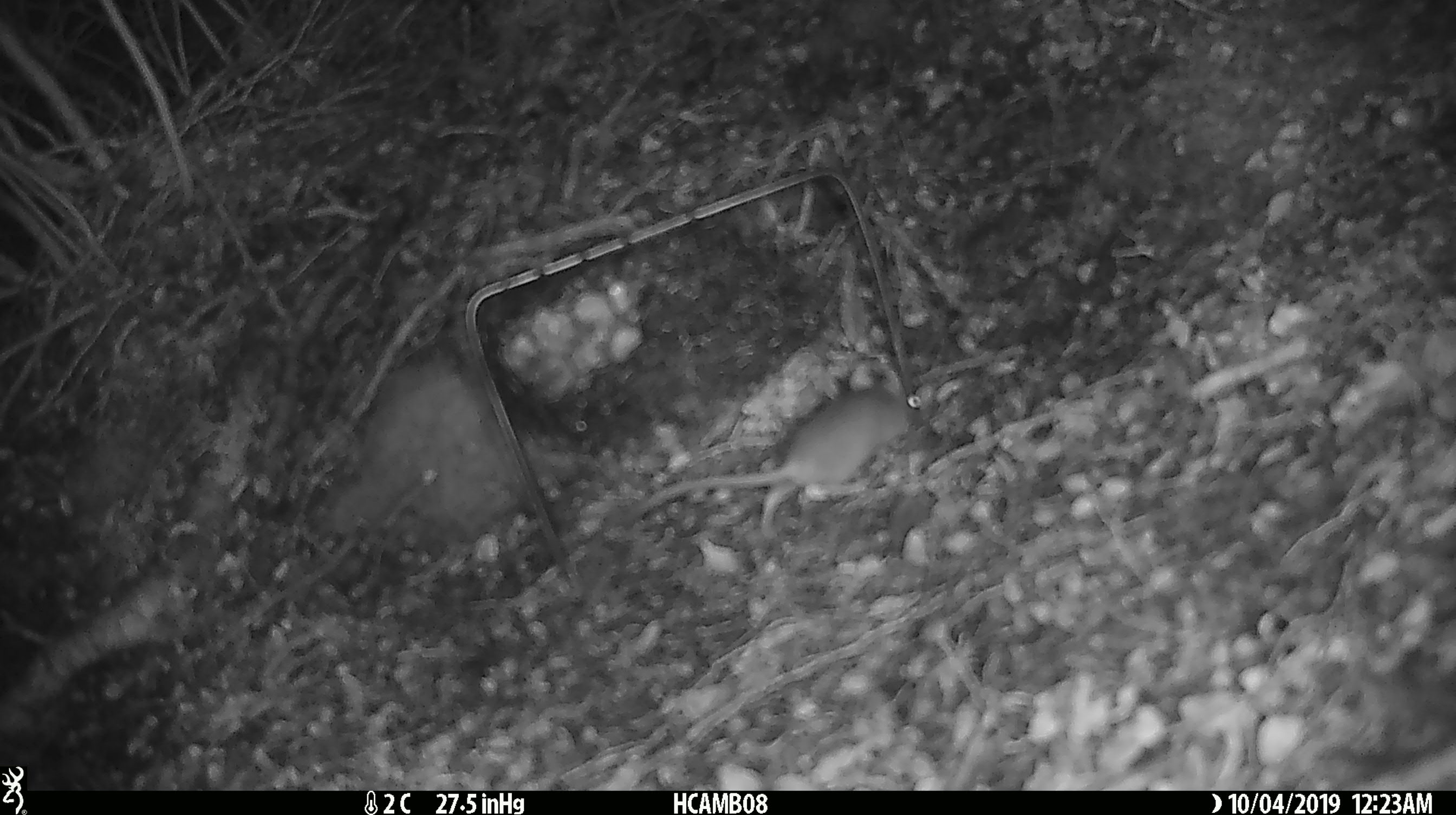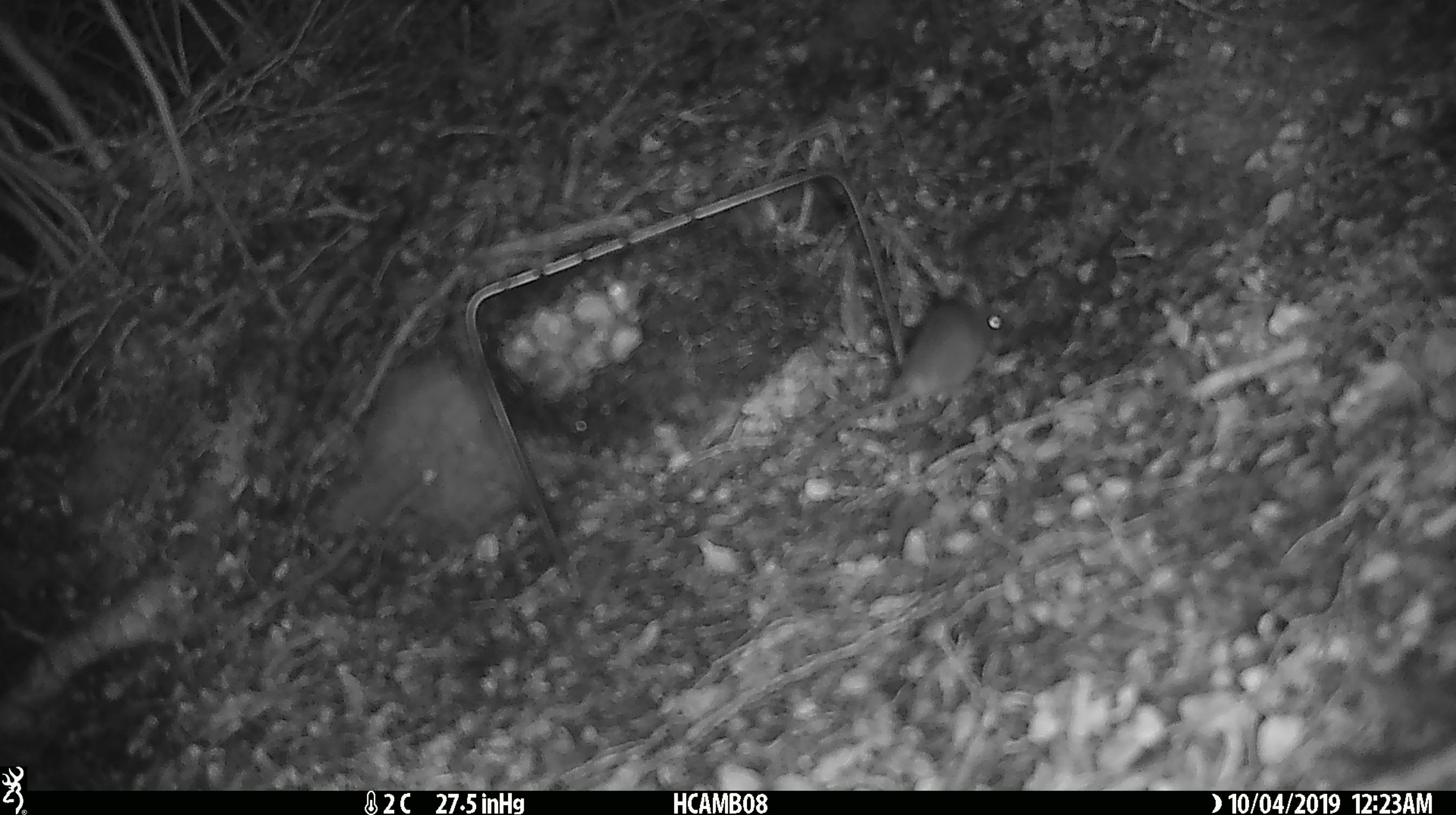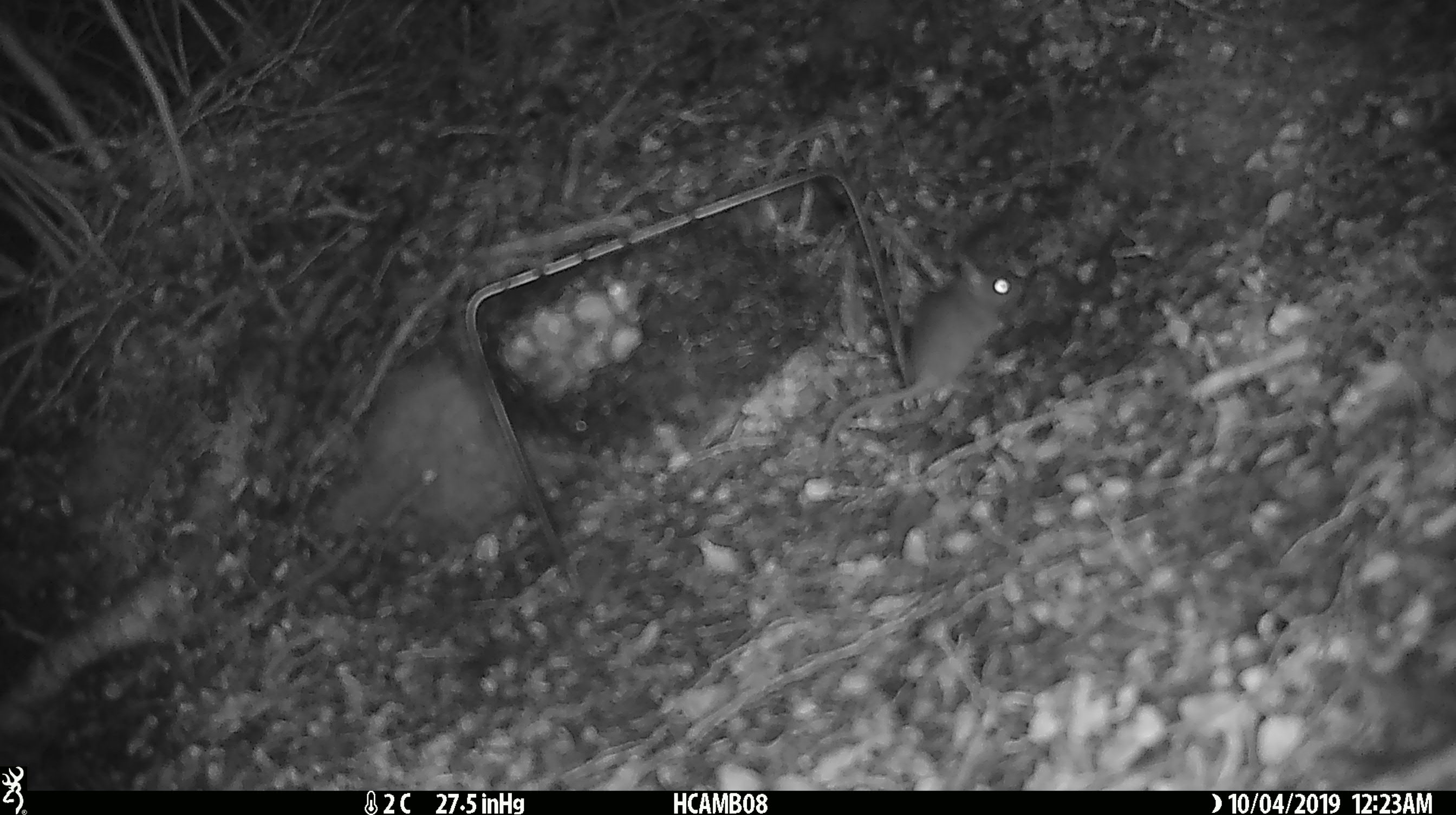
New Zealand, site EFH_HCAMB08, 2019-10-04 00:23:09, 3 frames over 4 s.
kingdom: Animalia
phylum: Chordata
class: Mammalia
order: Rodentia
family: Muridae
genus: Mus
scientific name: Mus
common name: mouse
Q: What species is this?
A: Mouse (Mus).